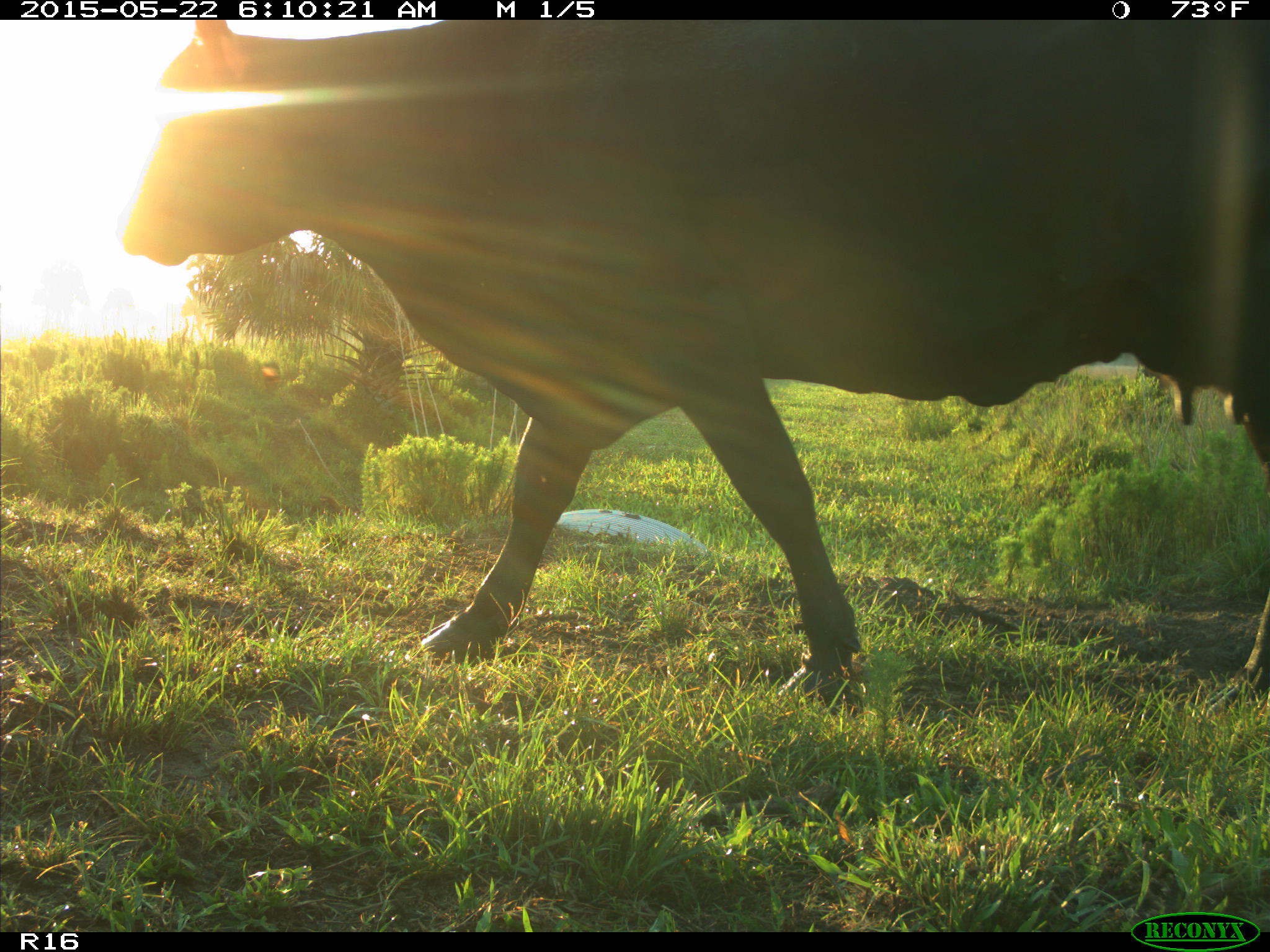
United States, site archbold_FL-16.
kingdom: Animalia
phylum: Chordata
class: Mammalia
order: Artiodactyla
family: Bovidae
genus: Bos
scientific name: Bos taurus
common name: domestic cow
Bos taurus (domestic cow).